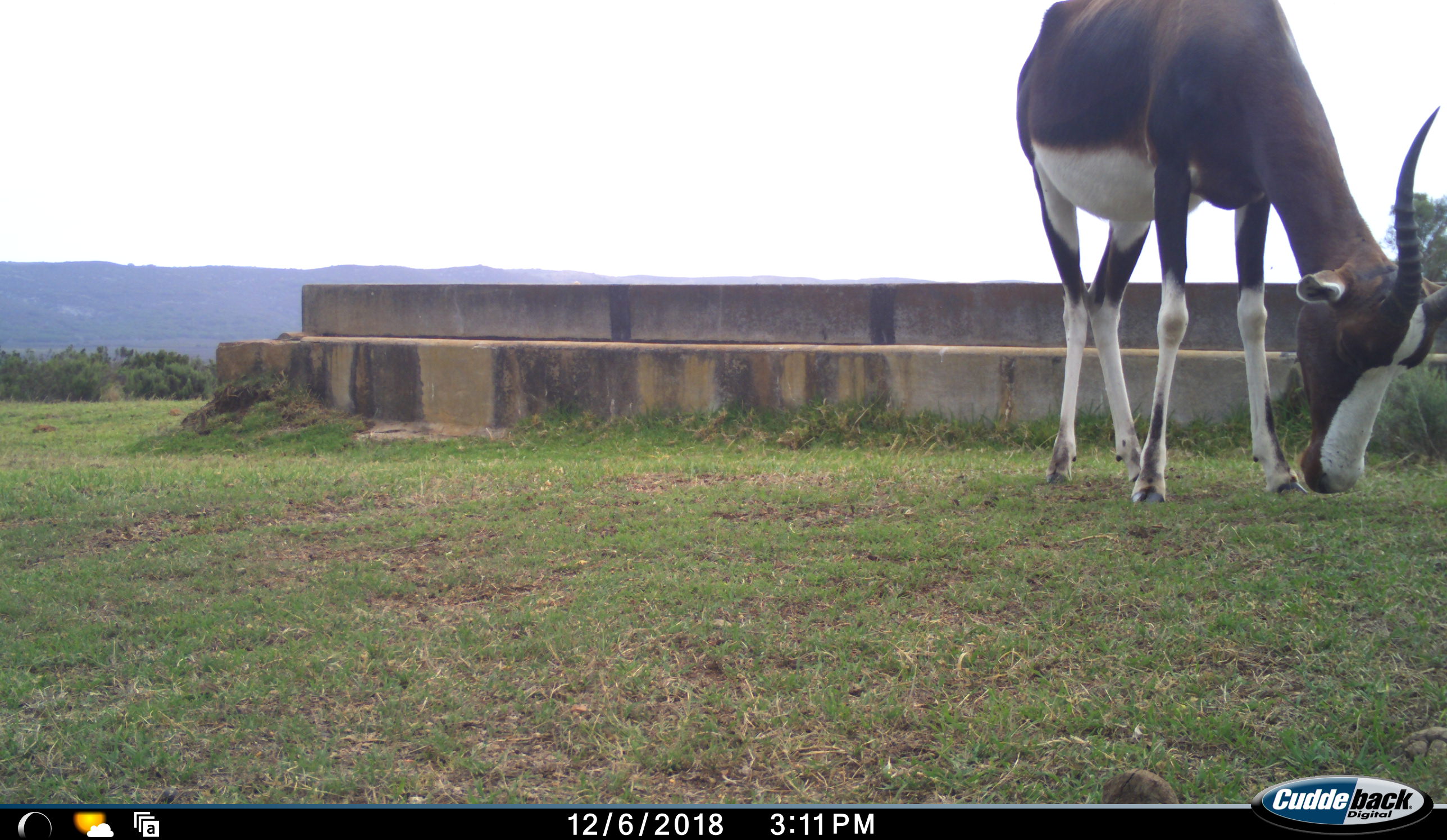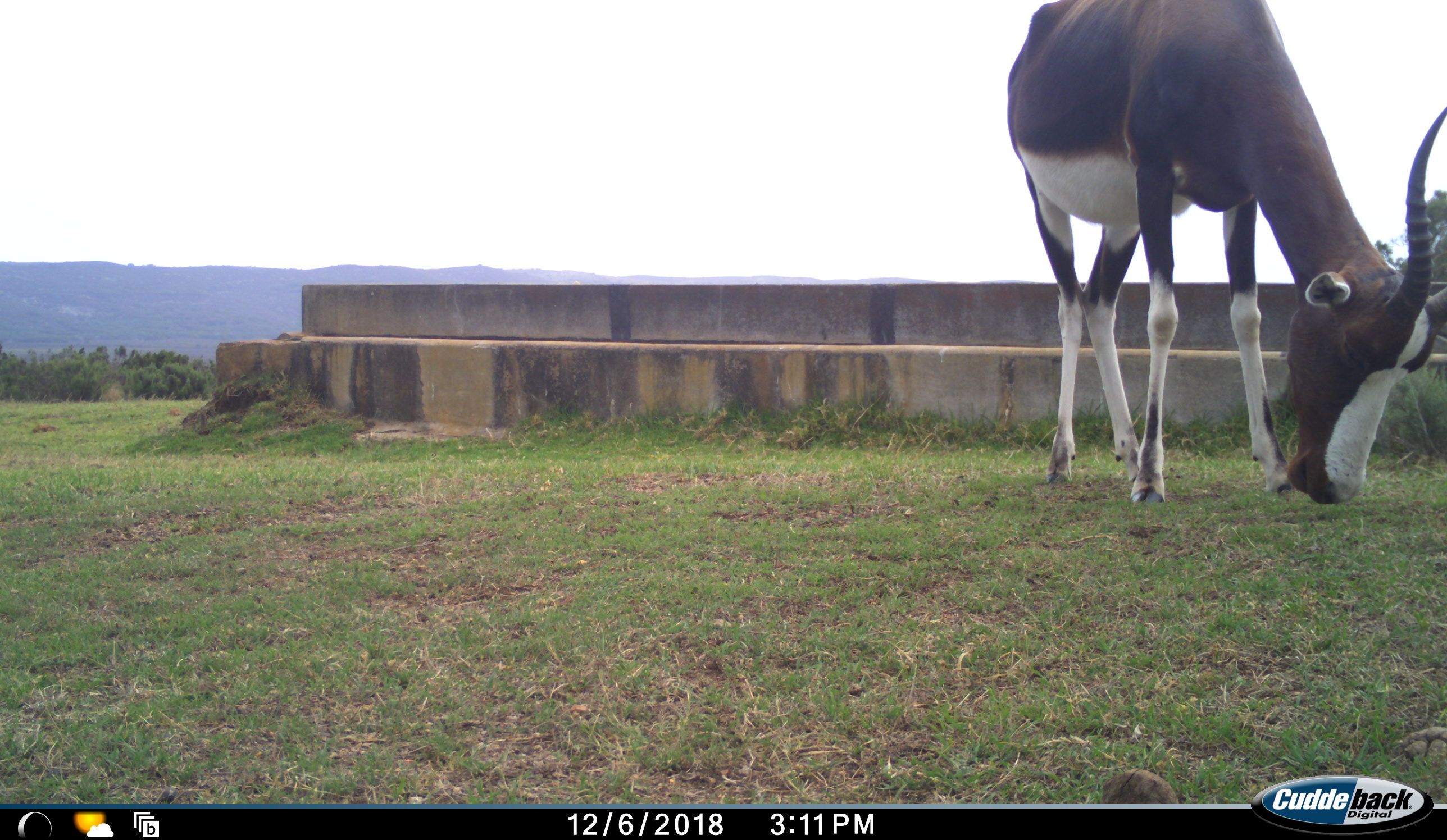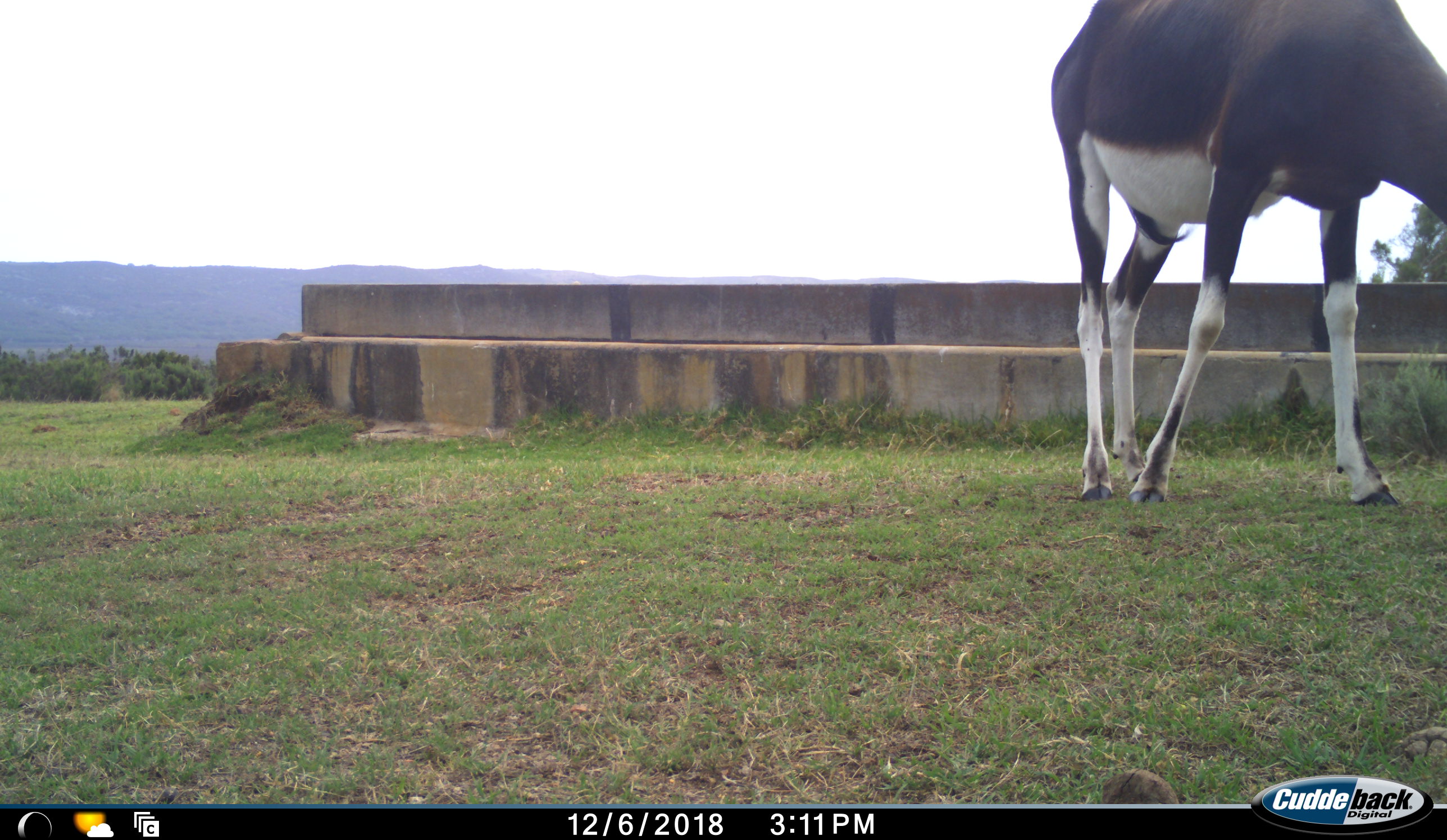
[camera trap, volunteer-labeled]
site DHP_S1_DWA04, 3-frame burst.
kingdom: Animalia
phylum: Chordata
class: Mammalia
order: Artiodactyla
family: Bovidae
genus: Damaliscus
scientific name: Damaliscus pygargus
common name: bontebok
Bontebok (Damaliscus pygargus), count 1. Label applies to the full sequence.